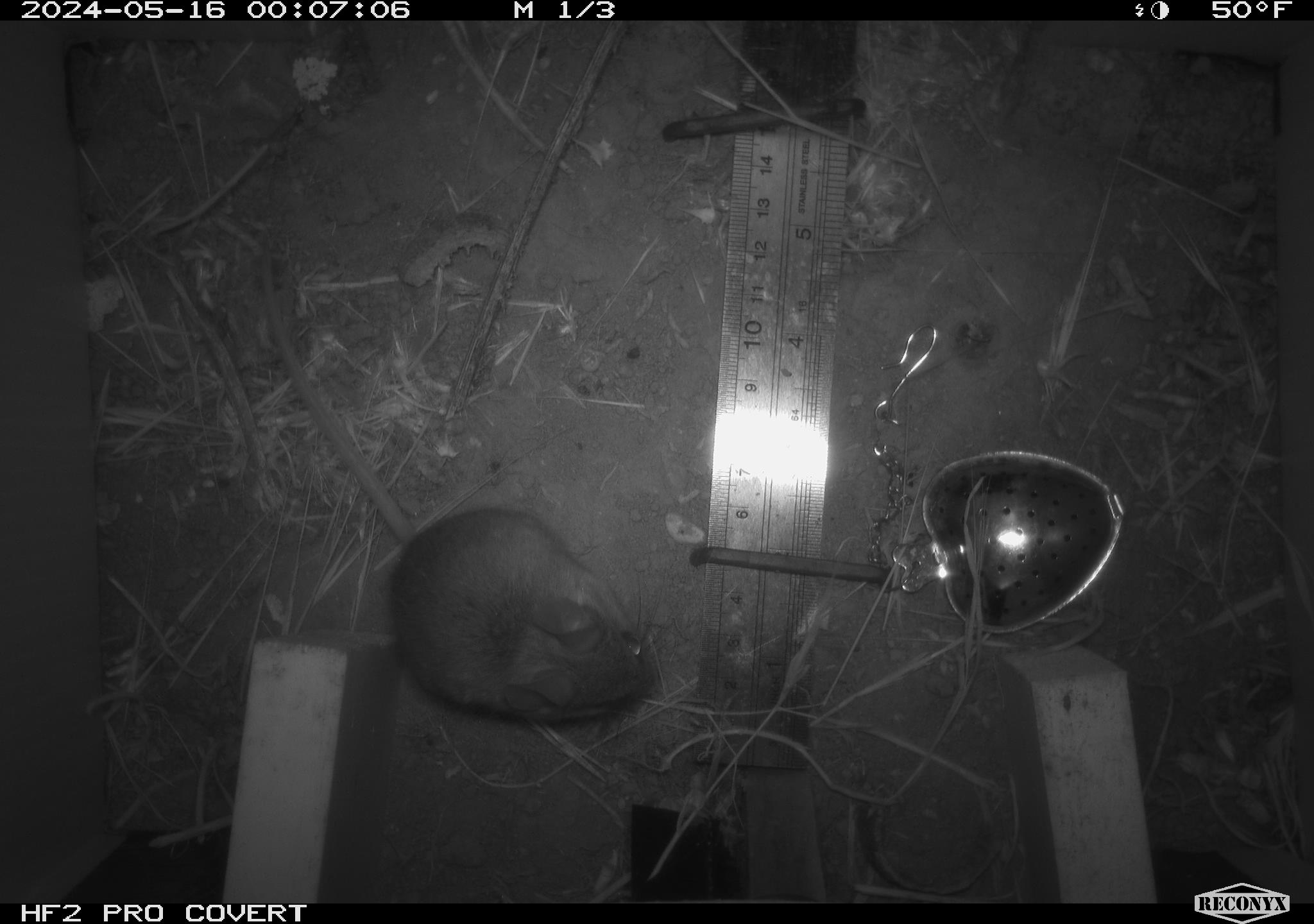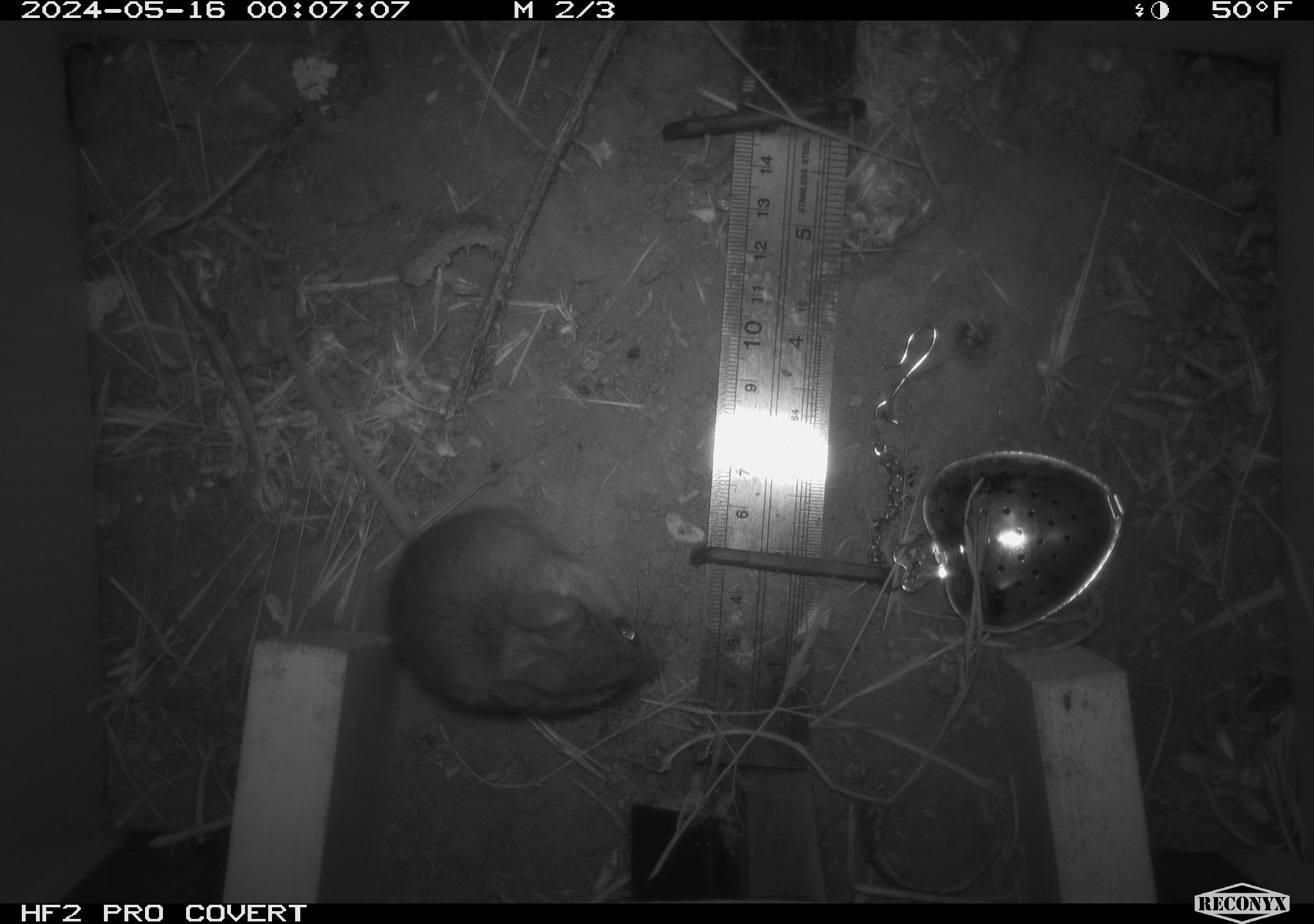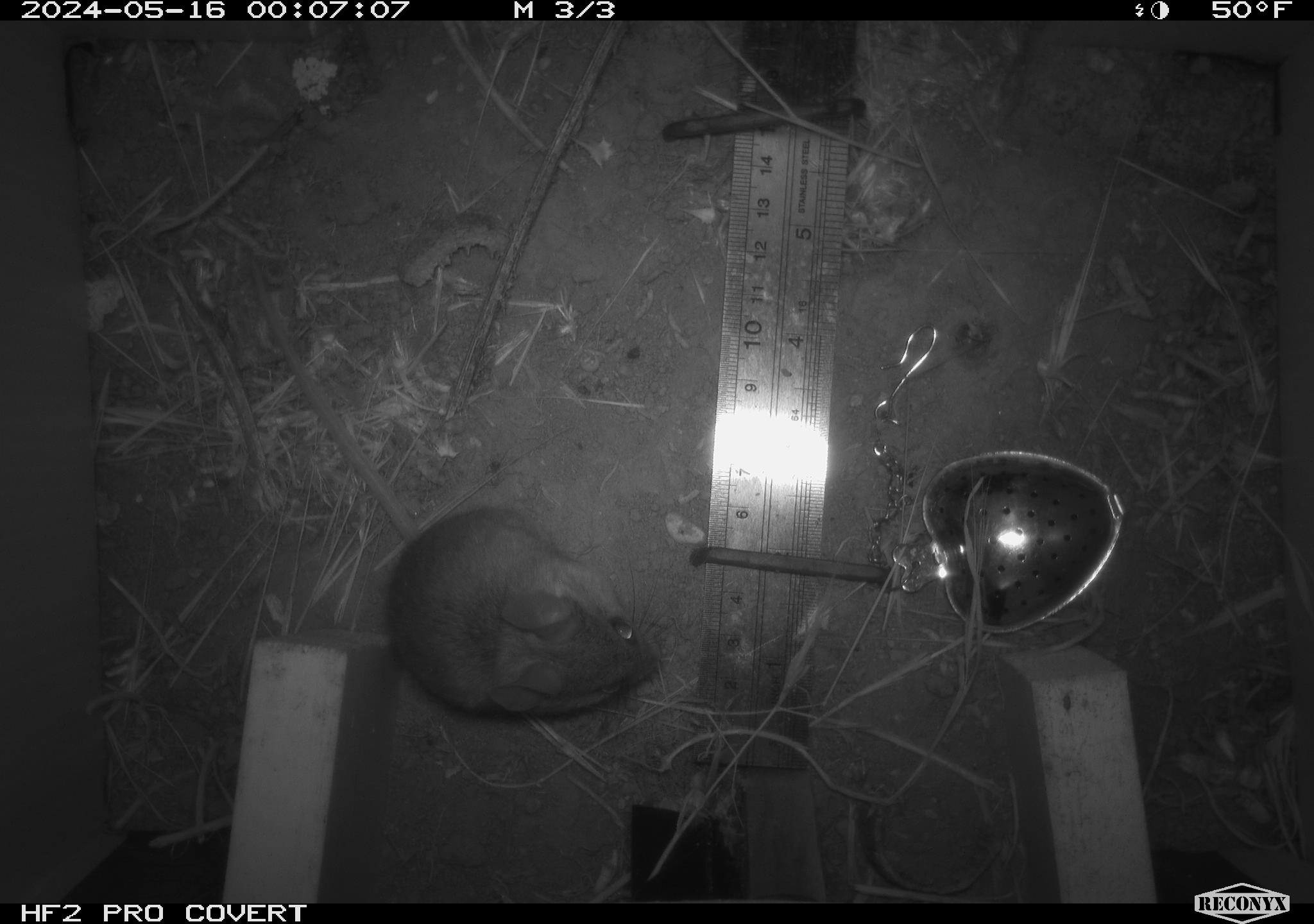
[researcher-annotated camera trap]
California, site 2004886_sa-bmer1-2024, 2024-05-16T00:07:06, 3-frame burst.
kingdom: Animalia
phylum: Chordata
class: Mammalia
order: Rodentia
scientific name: Rodentia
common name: mouse species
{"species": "mouse species (Rodentia)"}